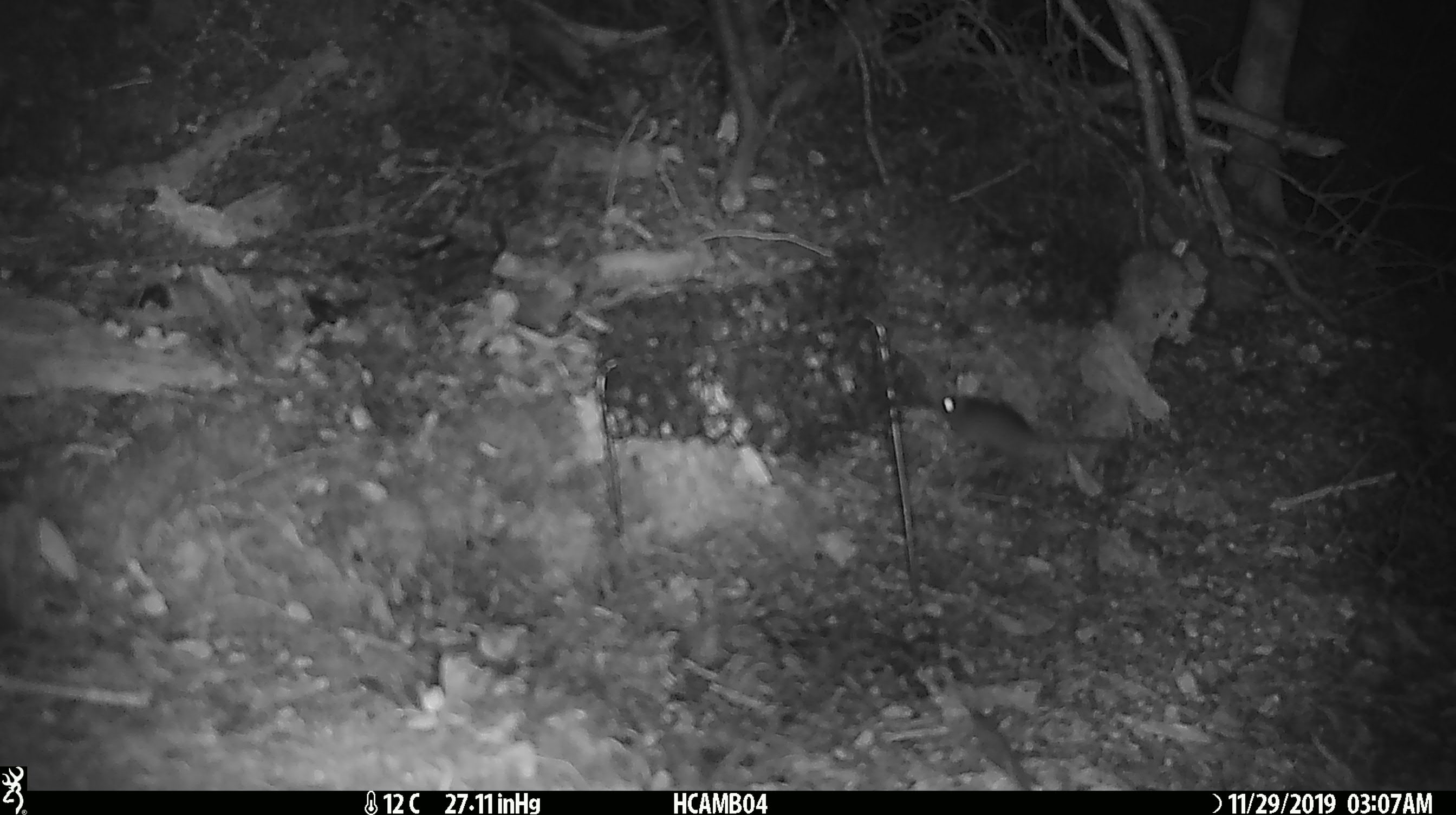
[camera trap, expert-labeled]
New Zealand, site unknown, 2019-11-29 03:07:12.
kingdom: Animalia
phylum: Chordata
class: Mammalia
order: Rodentia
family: Muridae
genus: Mus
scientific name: Mus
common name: mouse